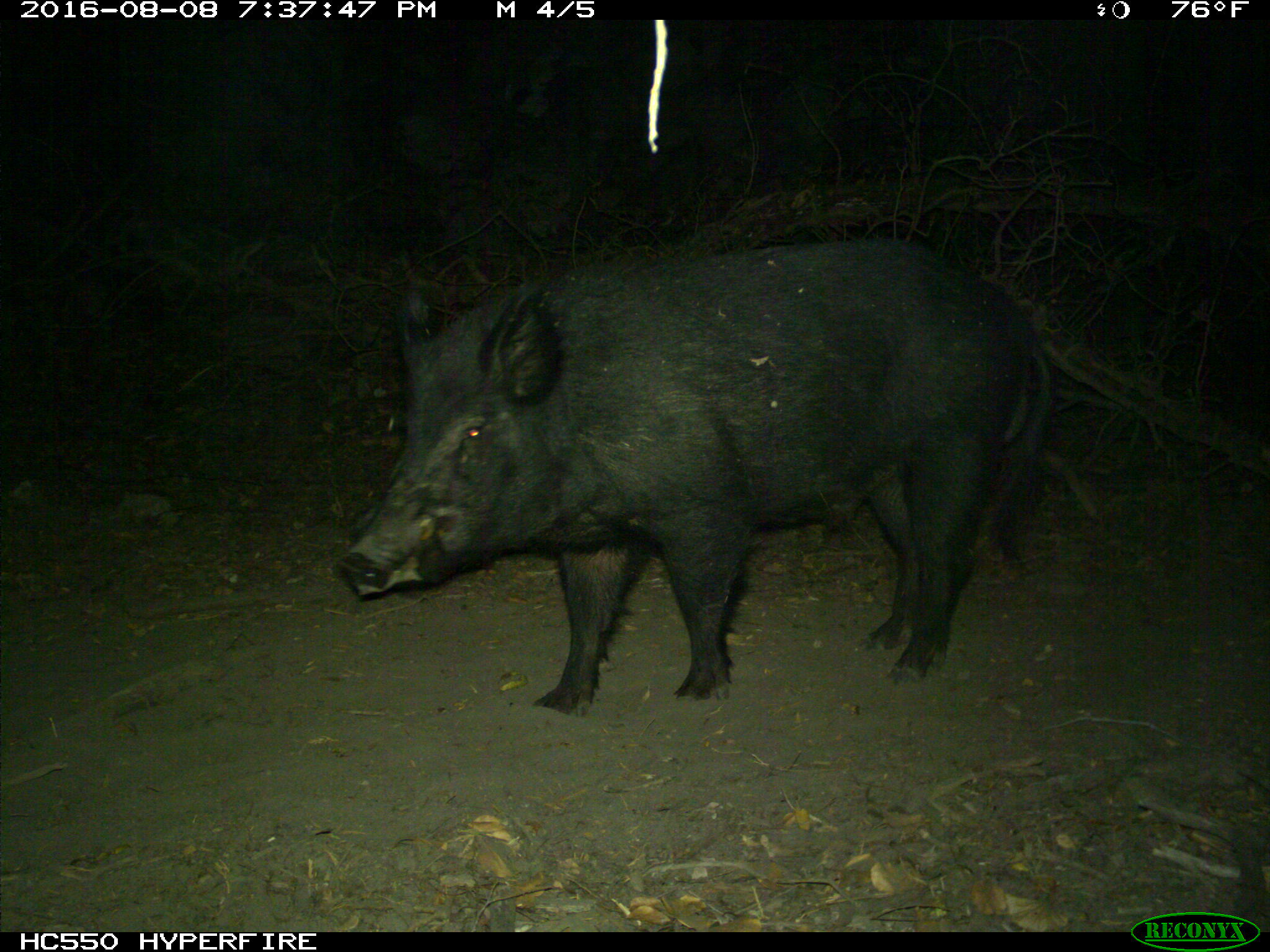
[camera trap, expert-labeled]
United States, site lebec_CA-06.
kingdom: Animalia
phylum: Chordata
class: Mammalia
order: Artiodactyla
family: Suidae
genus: Sus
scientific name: Sus scrofa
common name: wild boar